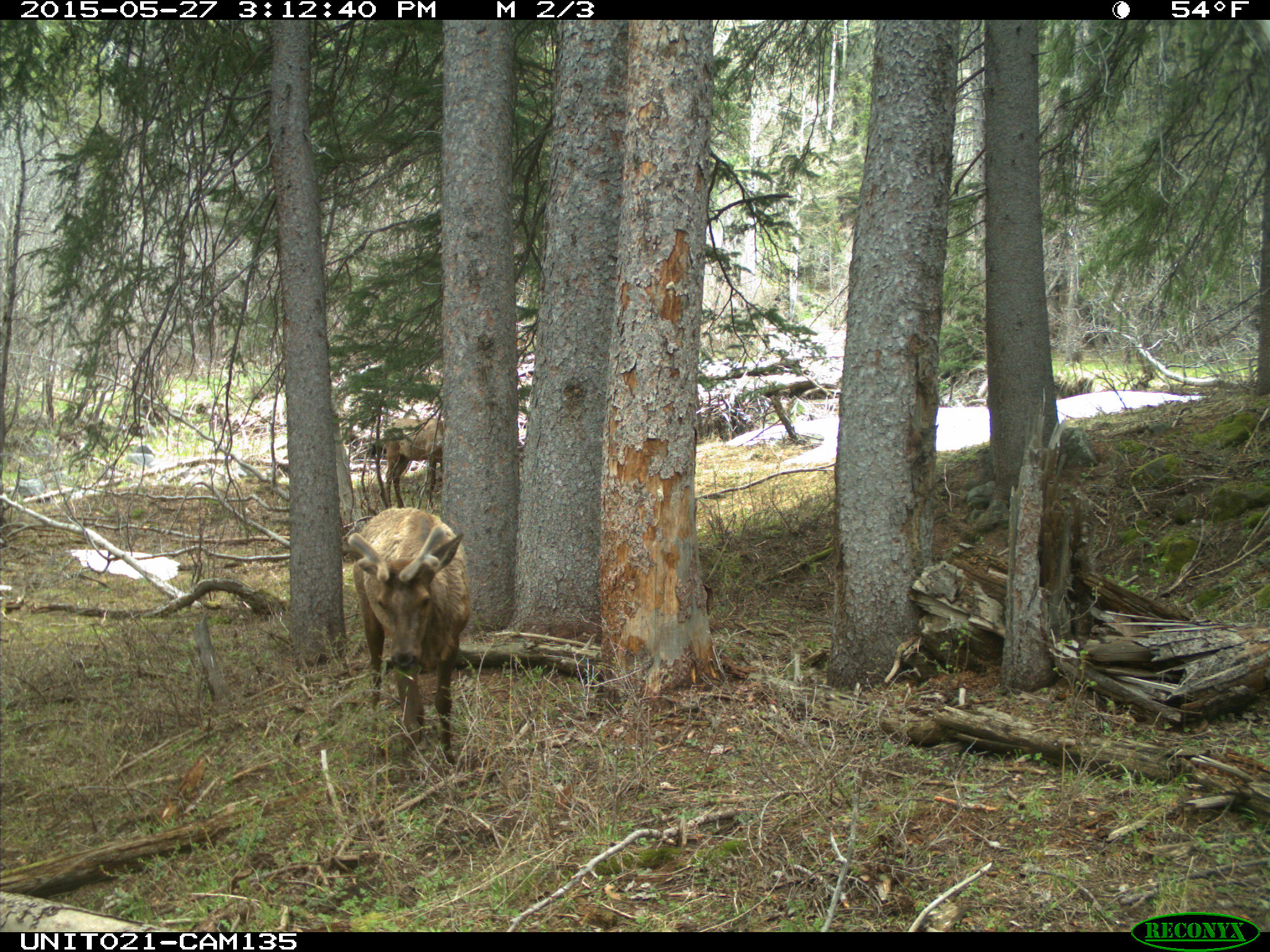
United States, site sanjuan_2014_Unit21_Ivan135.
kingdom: Animalia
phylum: Chordata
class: Mammalia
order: Artiodactyla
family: Cervidae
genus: Cervus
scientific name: Cervus elaphus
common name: red deer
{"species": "Cervus elaphus (red deer)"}